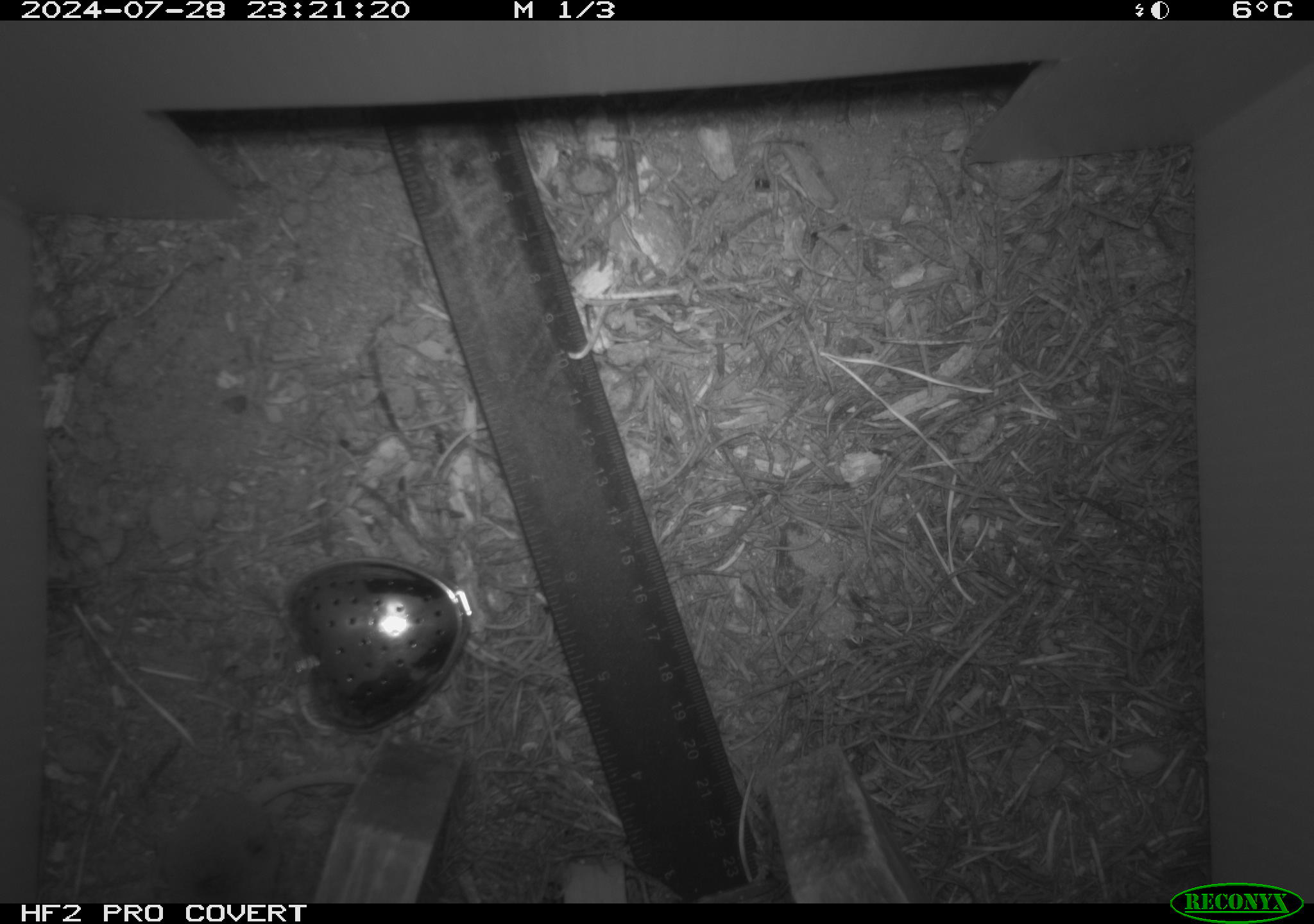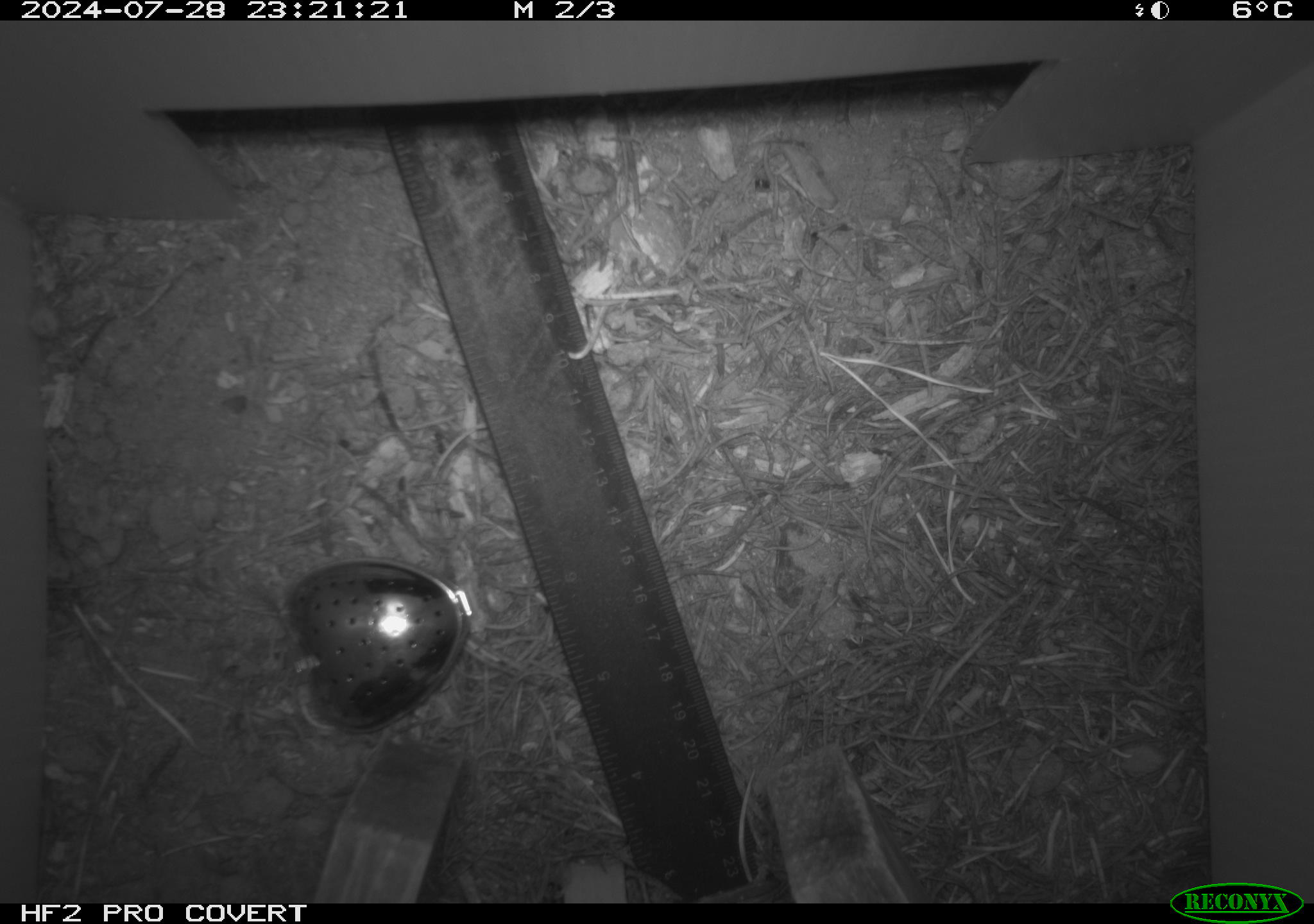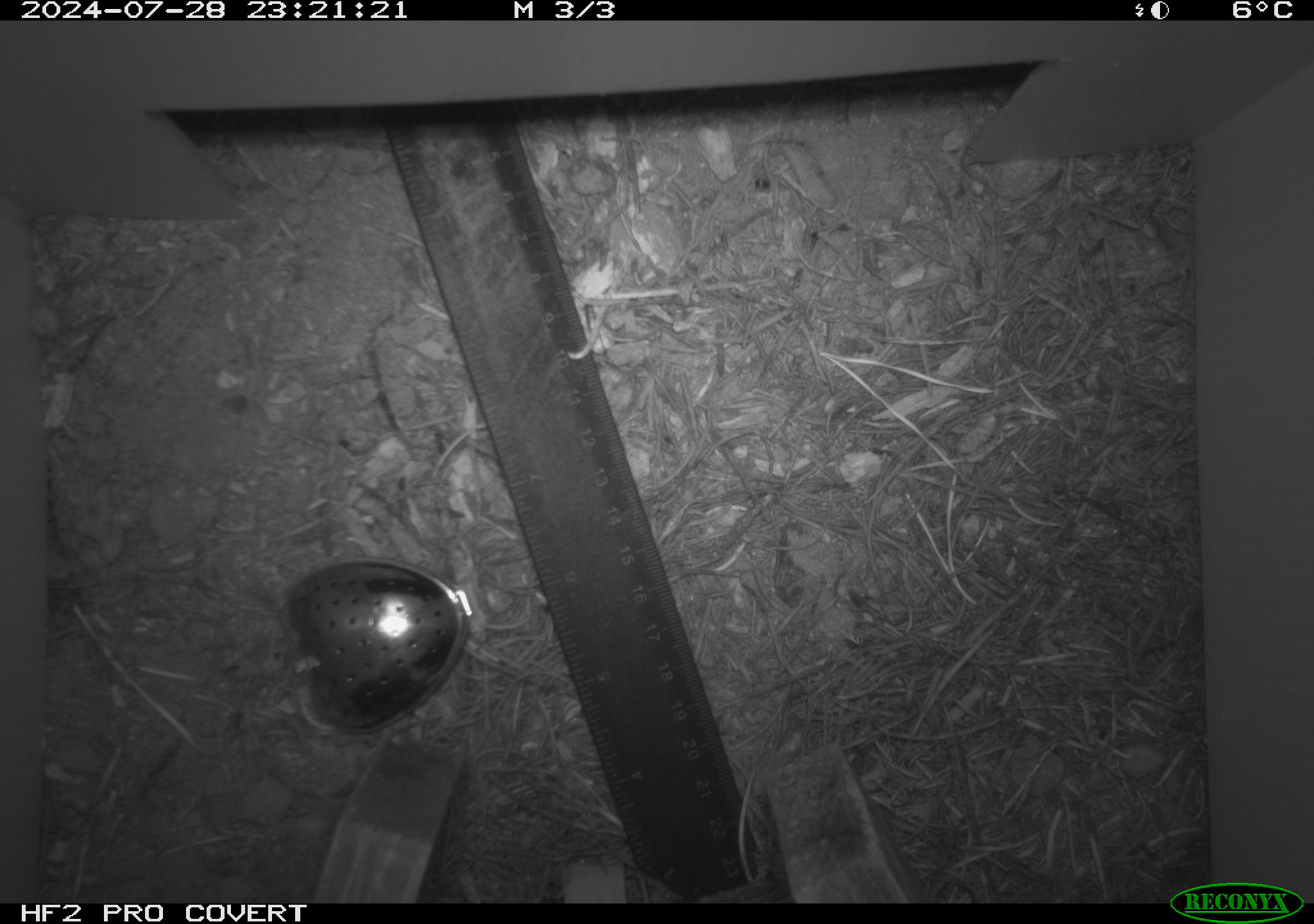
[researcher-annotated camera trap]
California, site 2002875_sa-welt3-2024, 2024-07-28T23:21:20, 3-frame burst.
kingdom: Animalia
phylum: Chordata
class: Mammalia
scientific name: Mammalia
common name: mammal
Mammal (Mammalia).